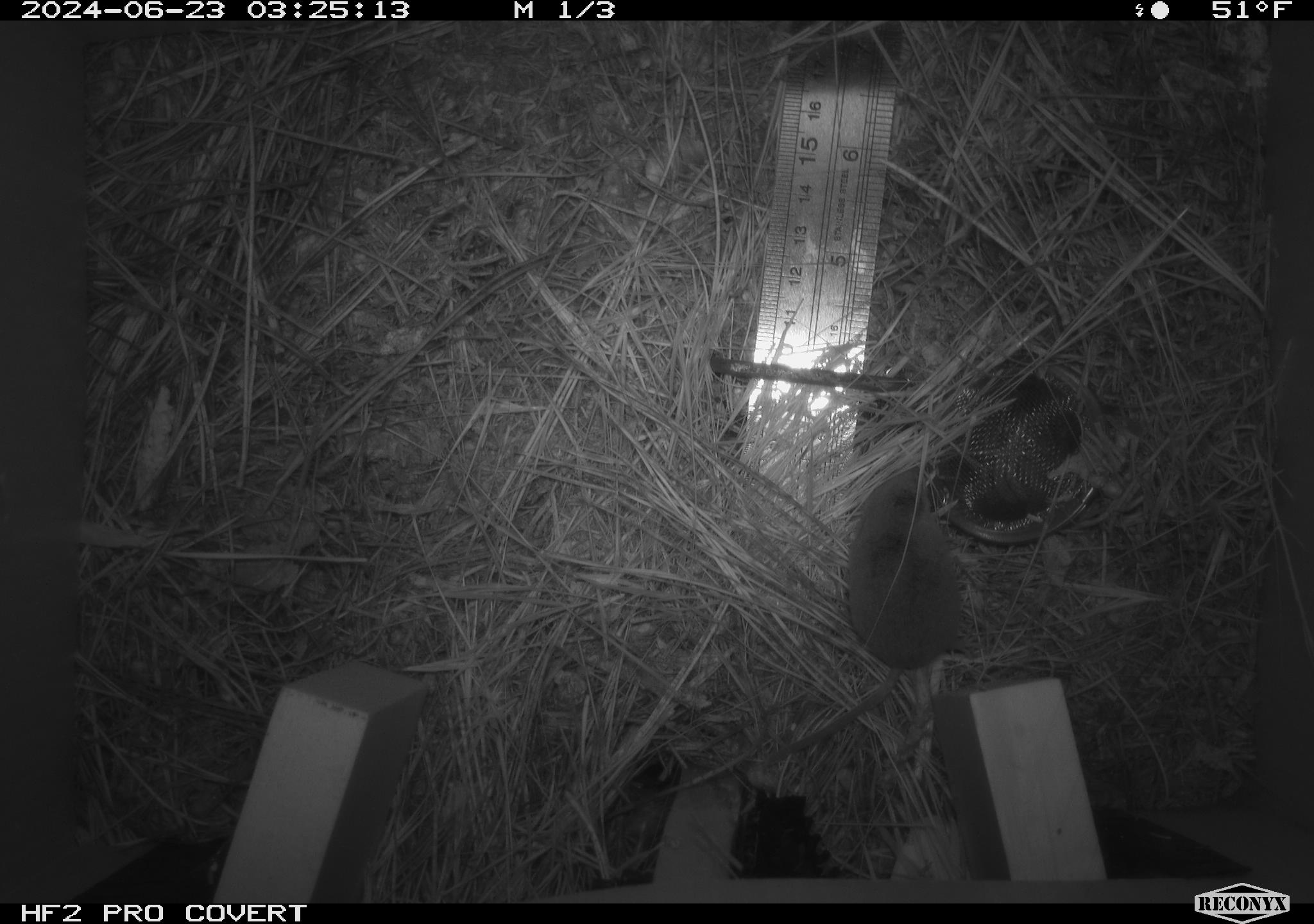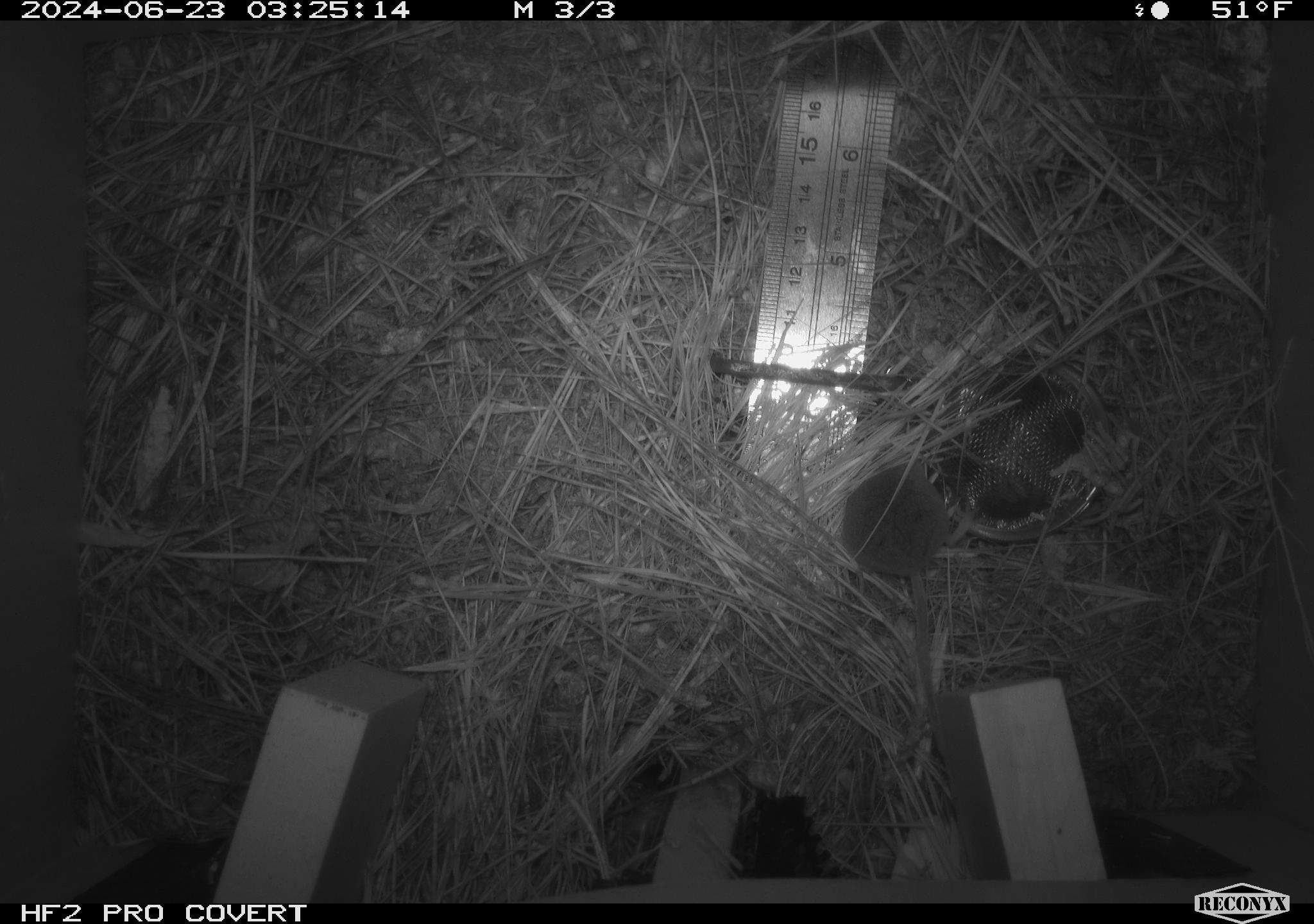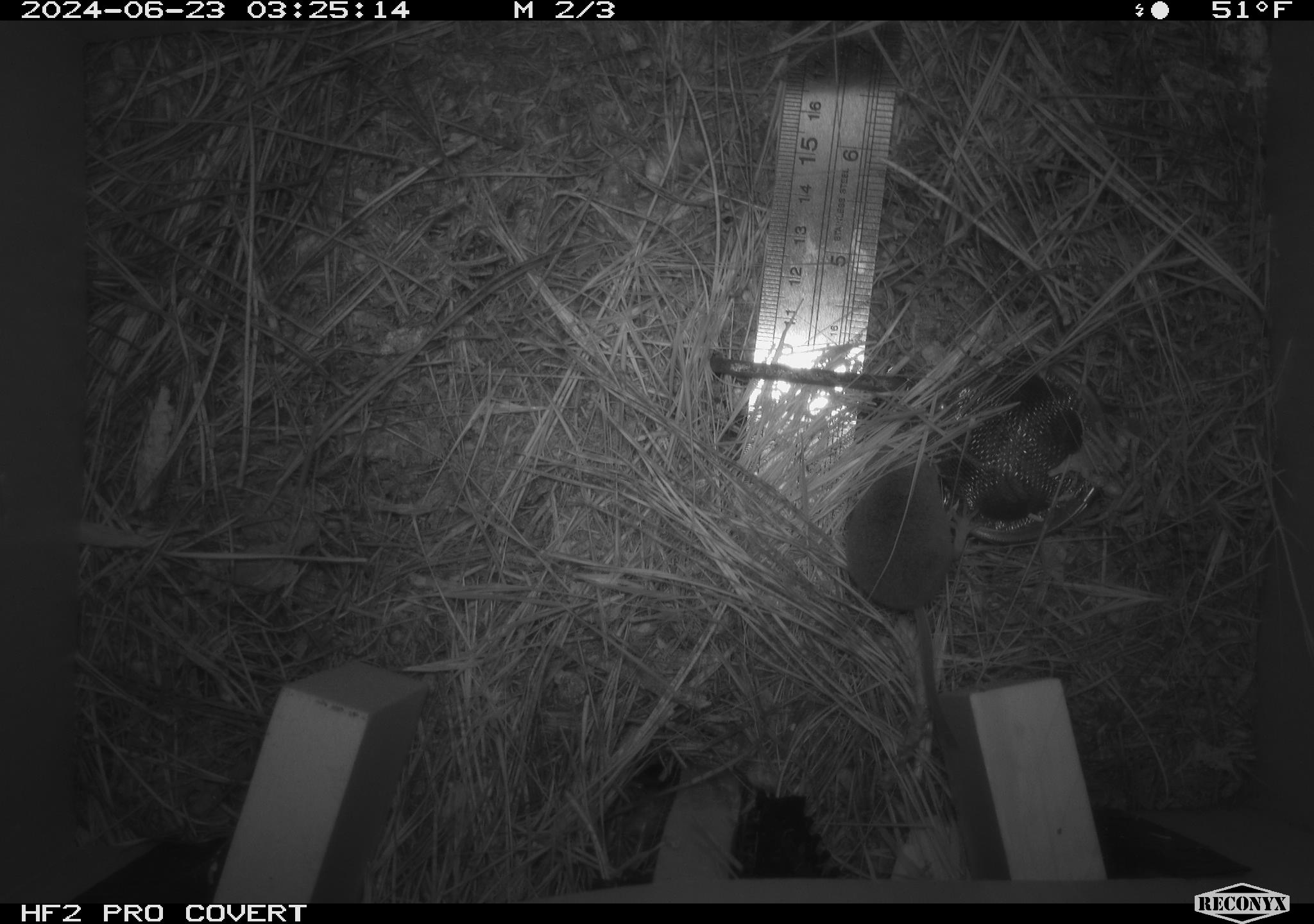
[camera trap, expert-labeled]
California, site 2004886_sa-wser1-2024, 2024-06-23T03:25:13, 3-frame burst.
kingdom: Animalia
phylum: Chordata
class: Mammalia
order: Eulipotyphla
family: Soricidae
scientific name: Soricidae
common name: shrews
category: soricidae family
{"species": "soricidae family (shrews) (Soricidae)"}